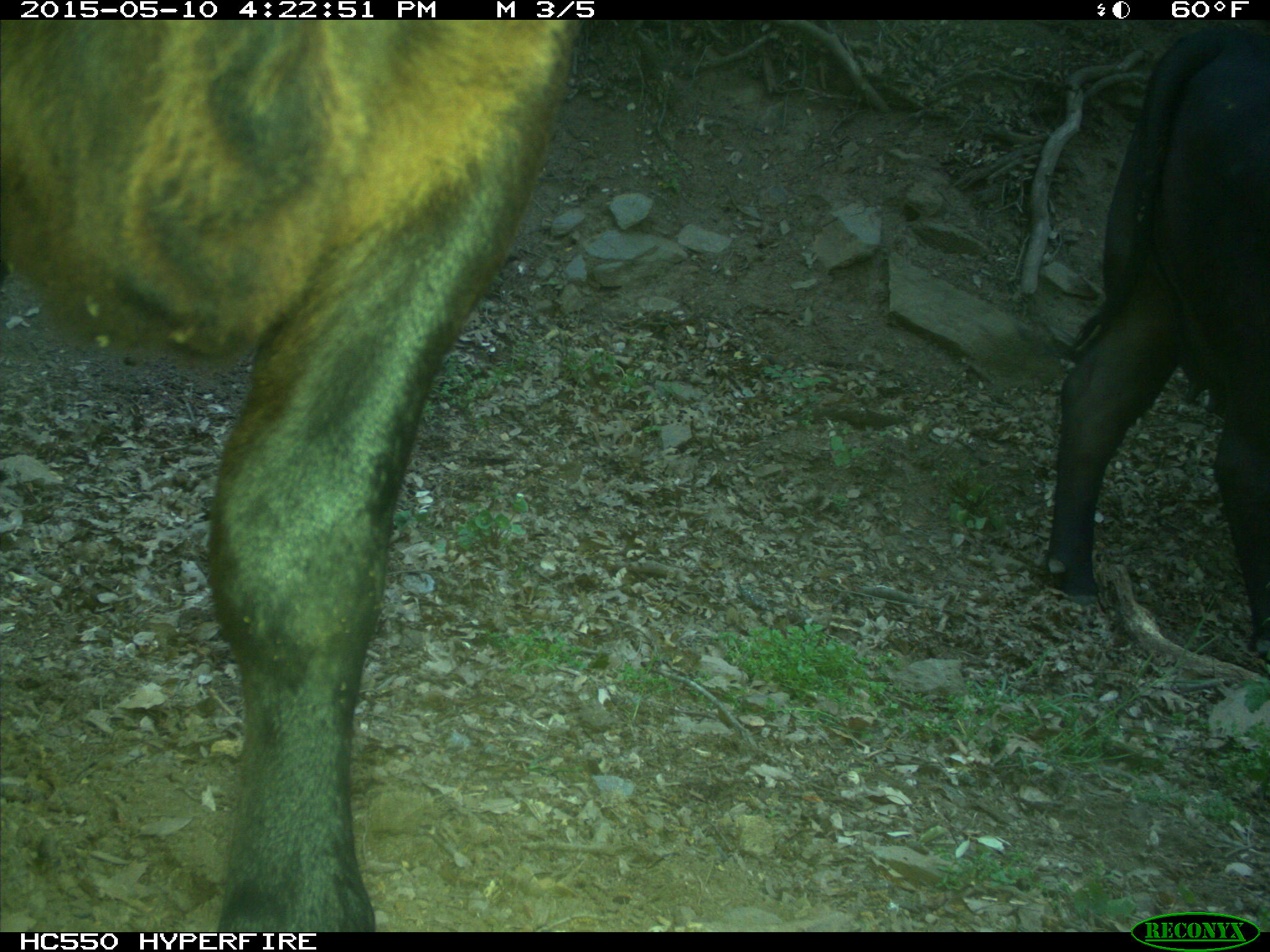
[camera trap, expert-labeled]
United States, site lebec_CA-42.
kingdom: Animalia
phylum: Chordata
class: Mammalia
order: Artiodactyla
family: Bovidae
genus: Bos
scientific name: Bos taurus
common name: domestic cow